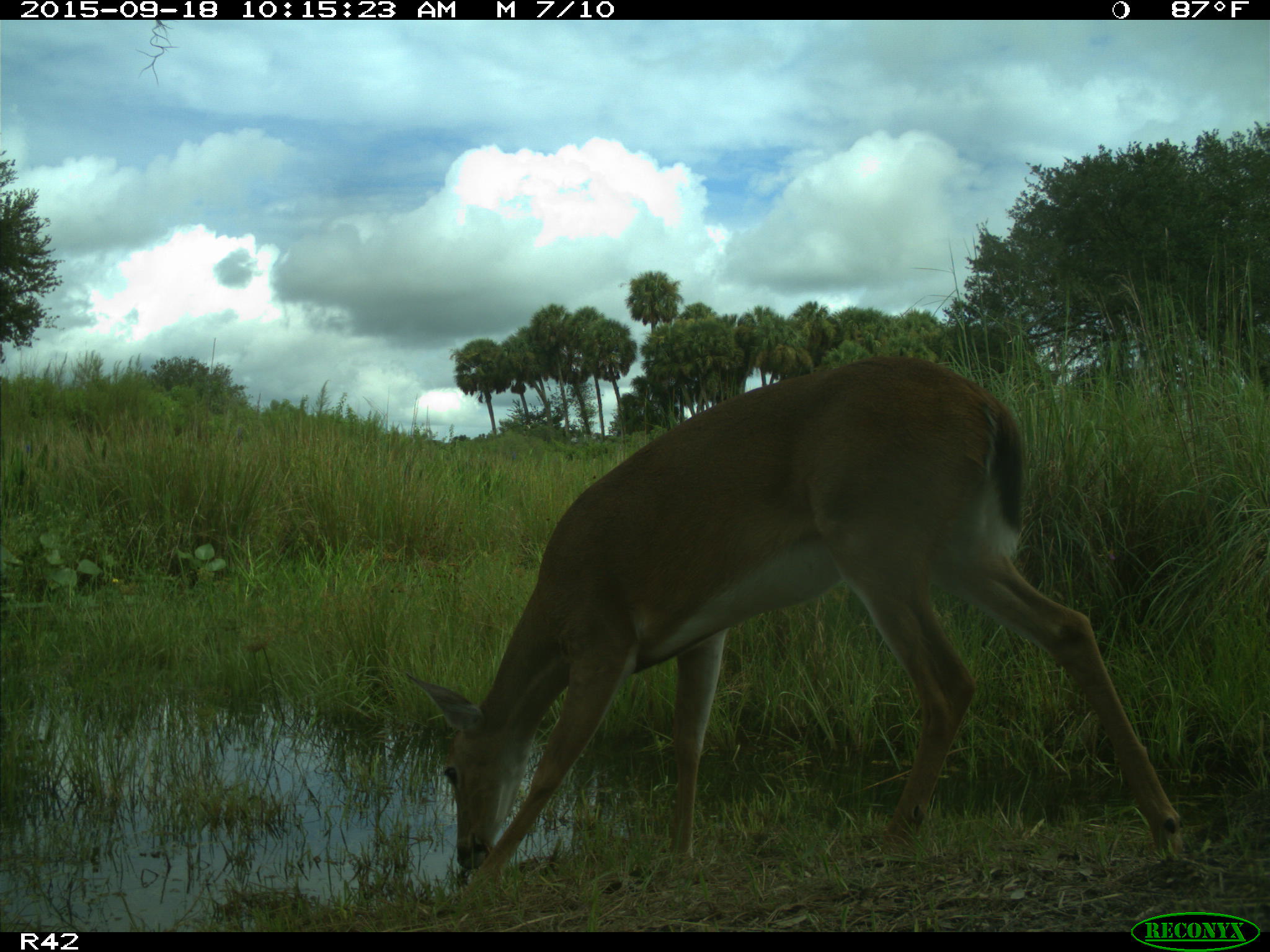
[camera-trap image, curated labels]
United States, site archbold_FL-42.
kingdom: Animalia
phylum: Chordata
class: Mammalia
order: Artiodactyla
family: Cervidae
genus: Odocoileus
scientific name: Odocoileus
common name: deer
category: unidentified deer